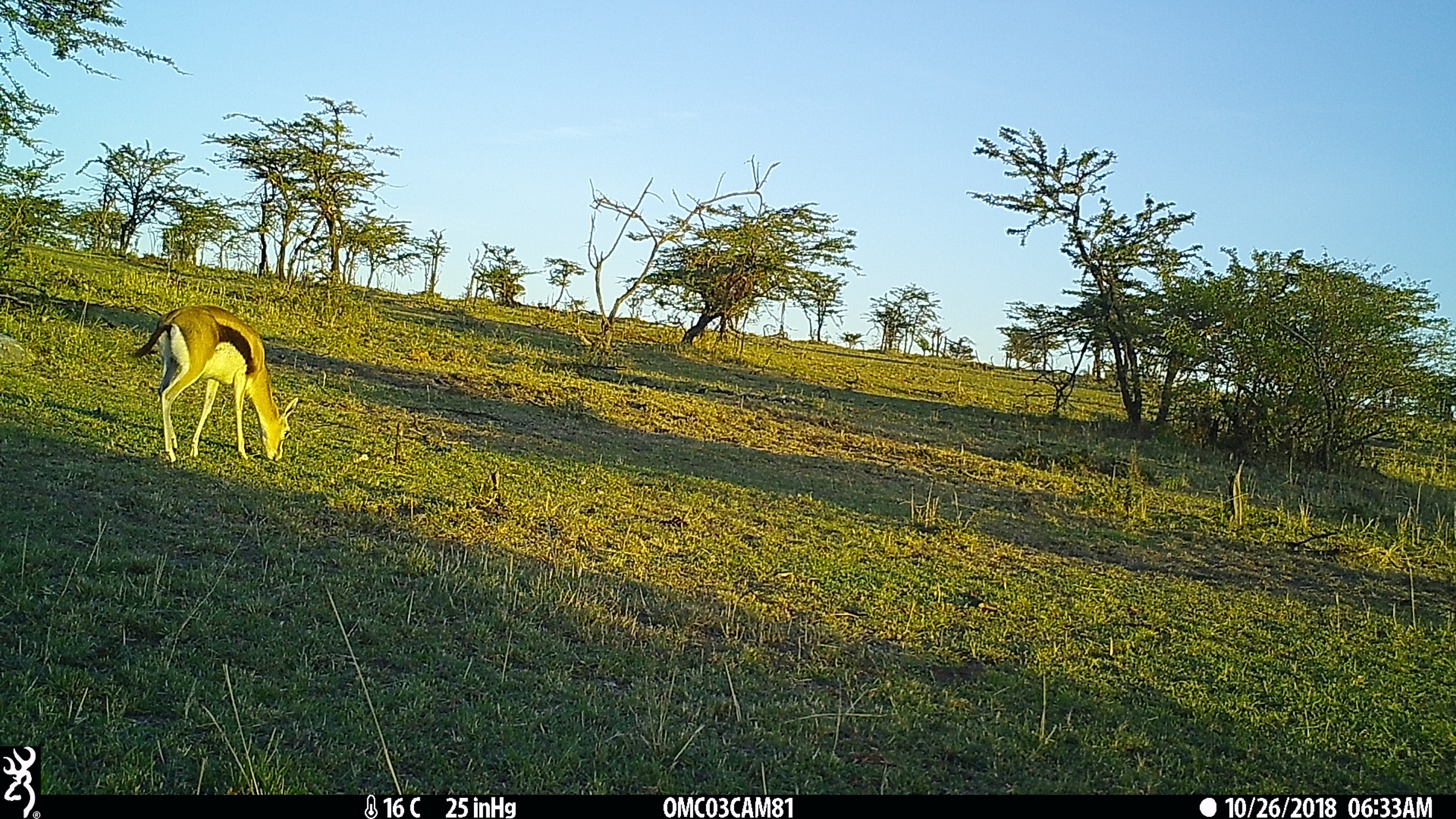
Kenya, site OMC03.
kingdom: Animalia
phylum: Chordata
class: Mammalia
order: Artiodactyla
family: Bovidae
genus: Eudorcas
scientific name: Eudorcas thomsonii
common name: thomon's gazelle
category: gazelle thomsons